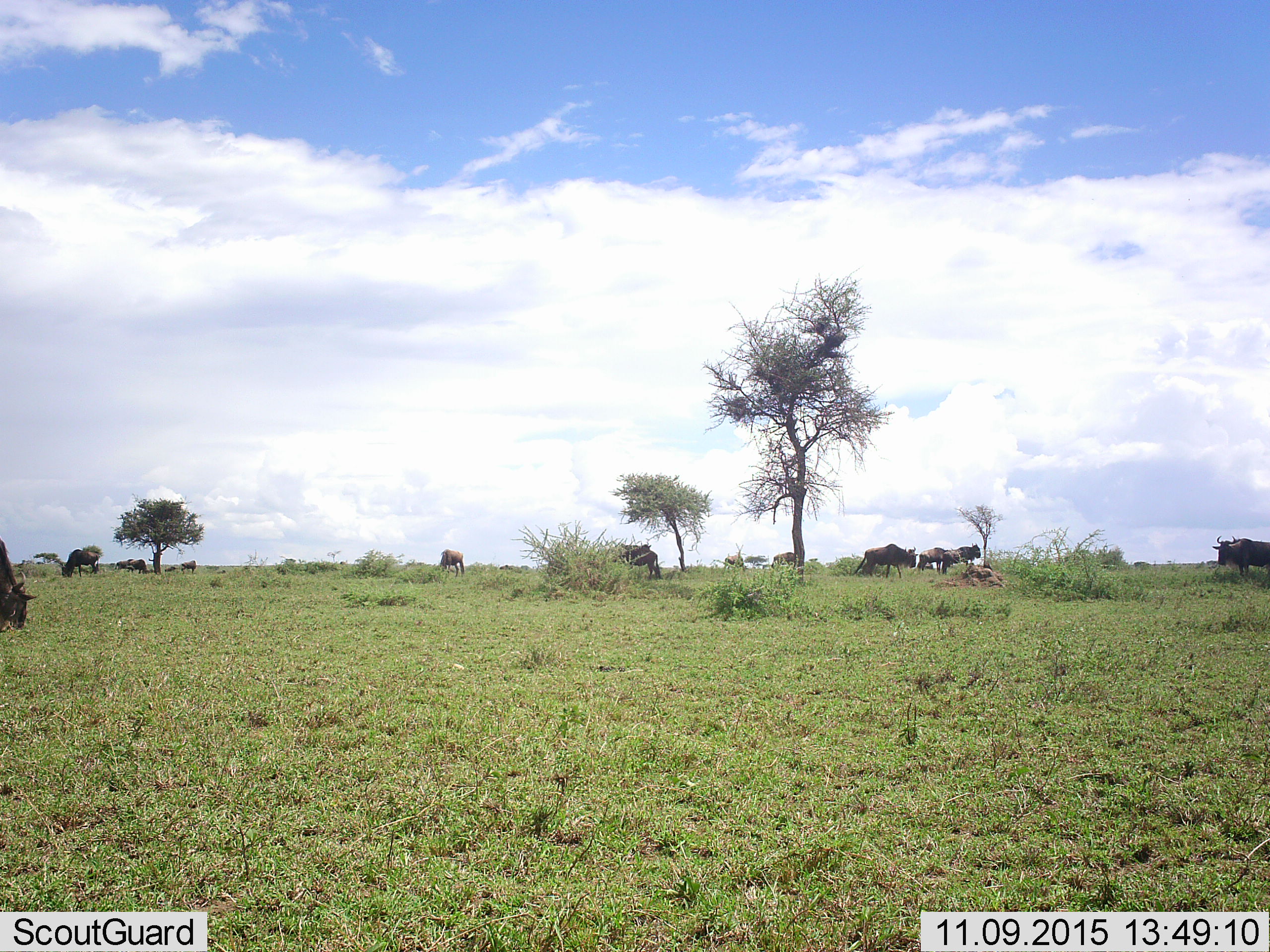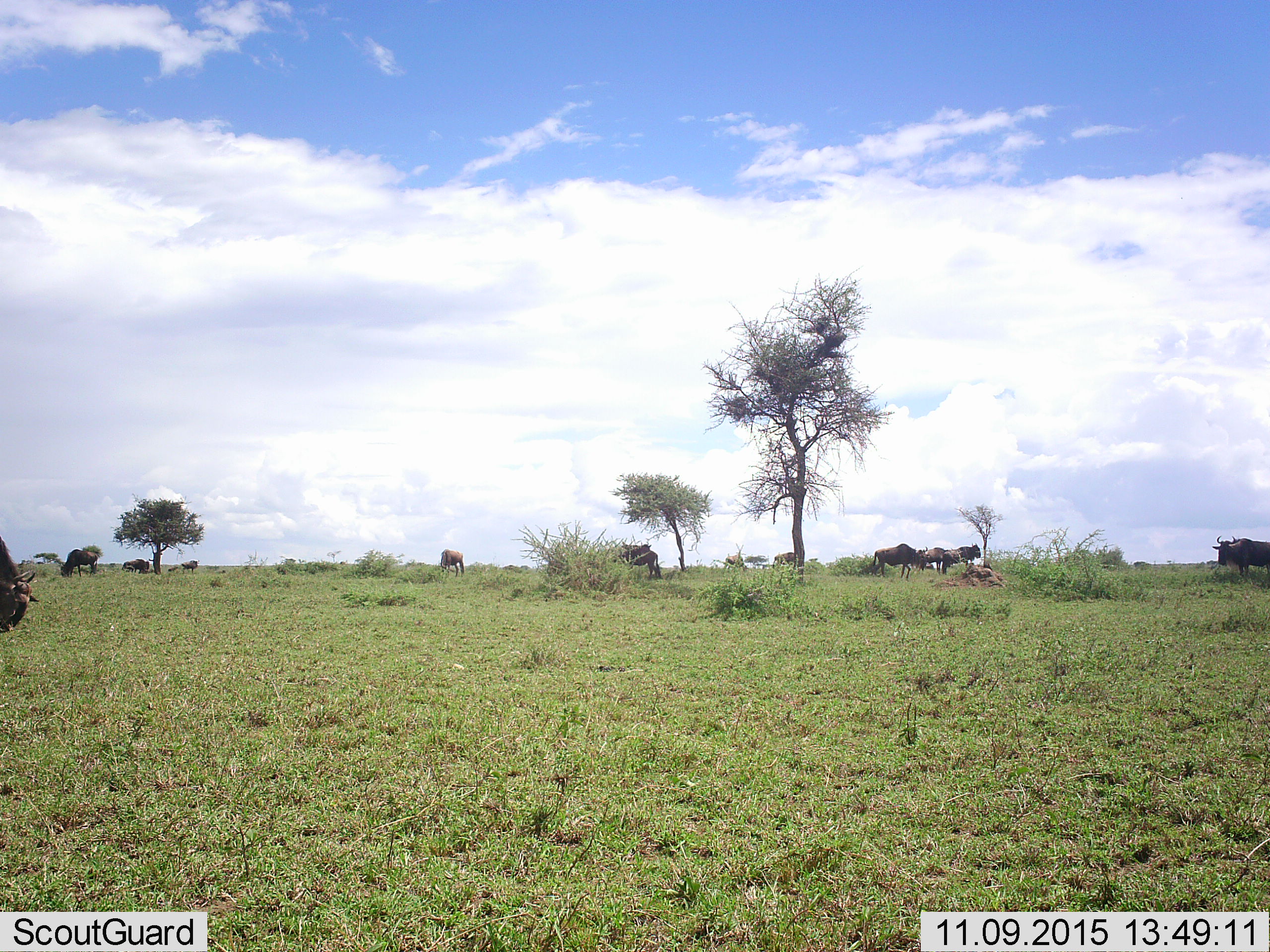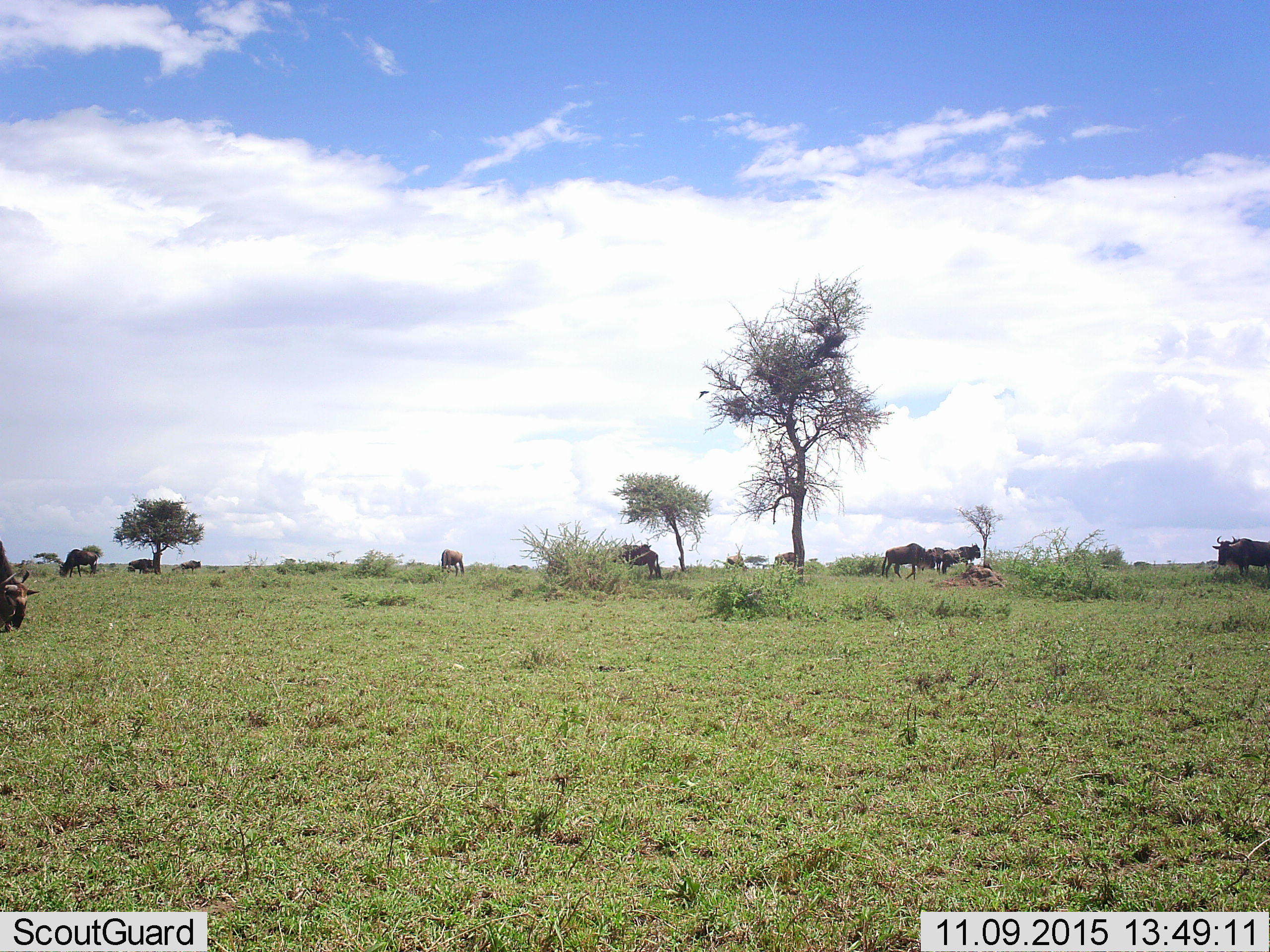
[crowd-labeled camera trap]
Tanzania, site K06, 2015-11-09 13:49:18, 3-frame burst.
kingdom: Animalia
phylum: Chordata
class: Mammalia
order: Artiodactyla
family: Bovidae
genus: Connochaetes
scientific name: Connochaetes taurinus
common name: blue wildebeest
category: wildebeest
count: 11-50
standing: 100%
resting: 0%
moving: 67%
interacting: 0%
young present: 17%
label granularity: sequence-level